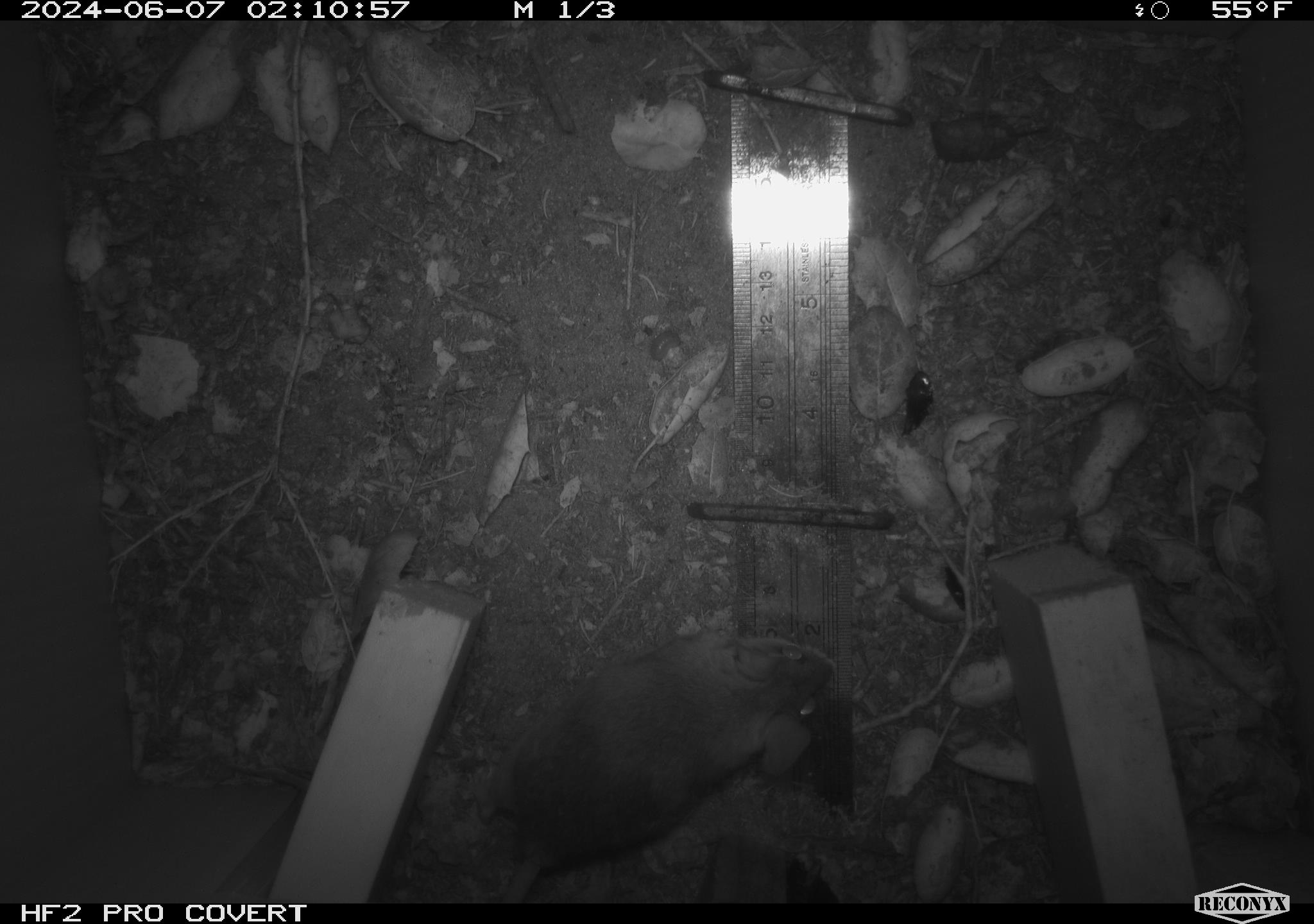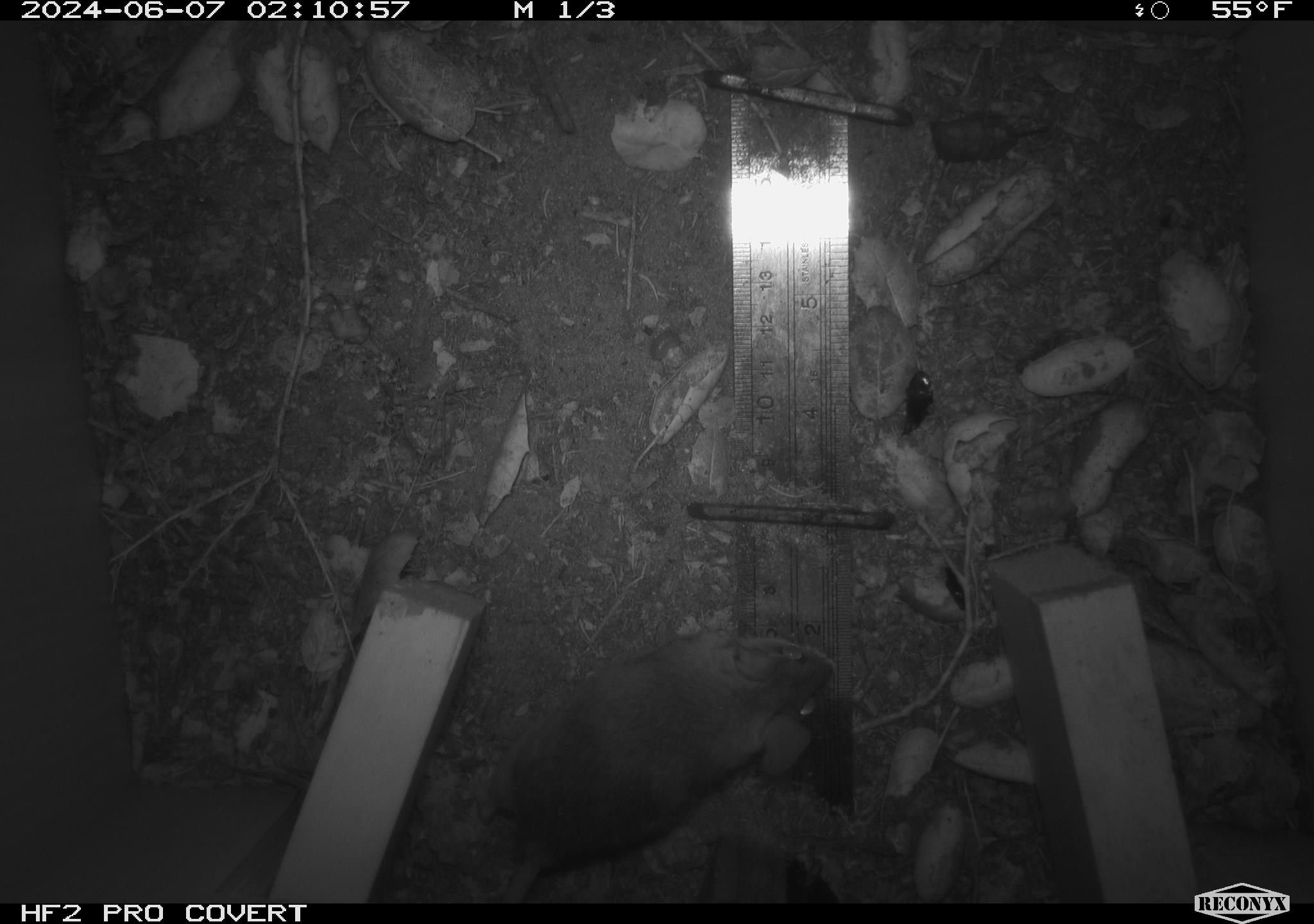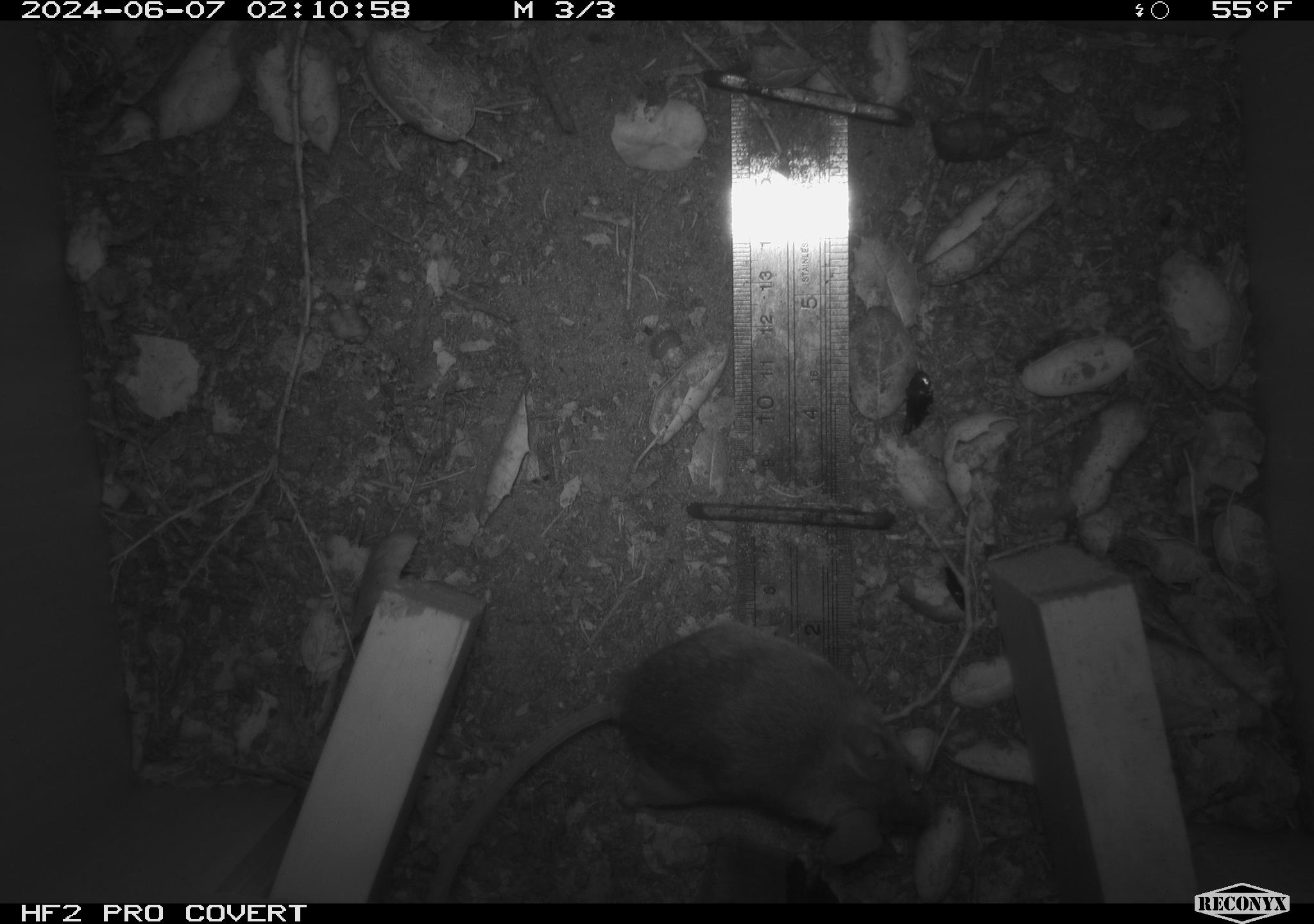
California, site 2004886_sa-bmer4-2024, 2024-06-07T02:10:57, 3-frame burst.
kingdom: Animalia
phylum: Chordata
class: Mammalia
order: Rodentia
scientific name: Rodentia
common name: woodrat or rat or mouse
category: woodrat or rat or mouse species